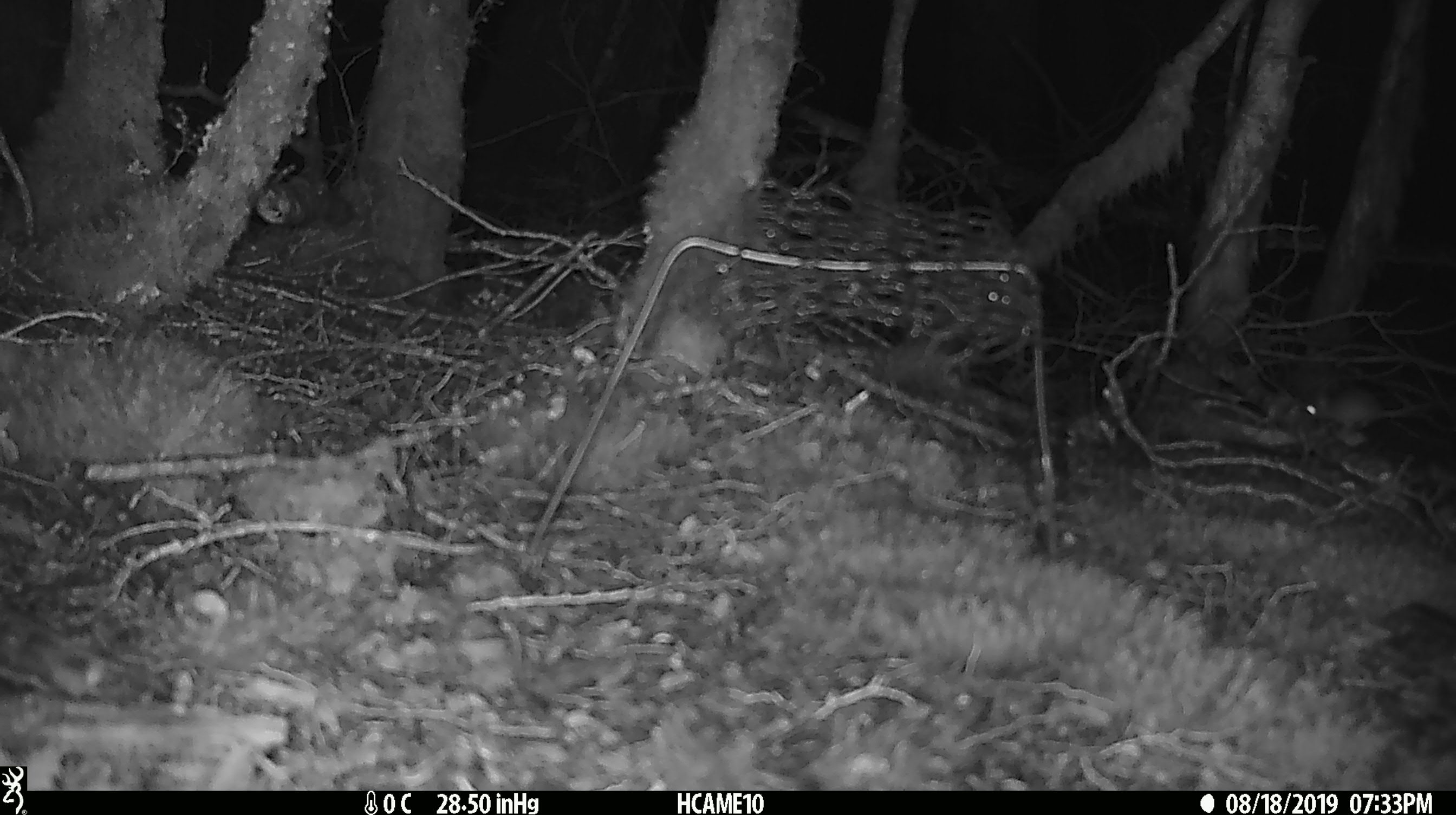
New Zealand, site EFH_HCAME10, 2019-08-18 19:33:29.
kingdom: Animalia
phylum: Chordata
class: Mammalia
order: Rodentia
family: Muridae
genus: Mus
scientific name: Mus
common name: mouse